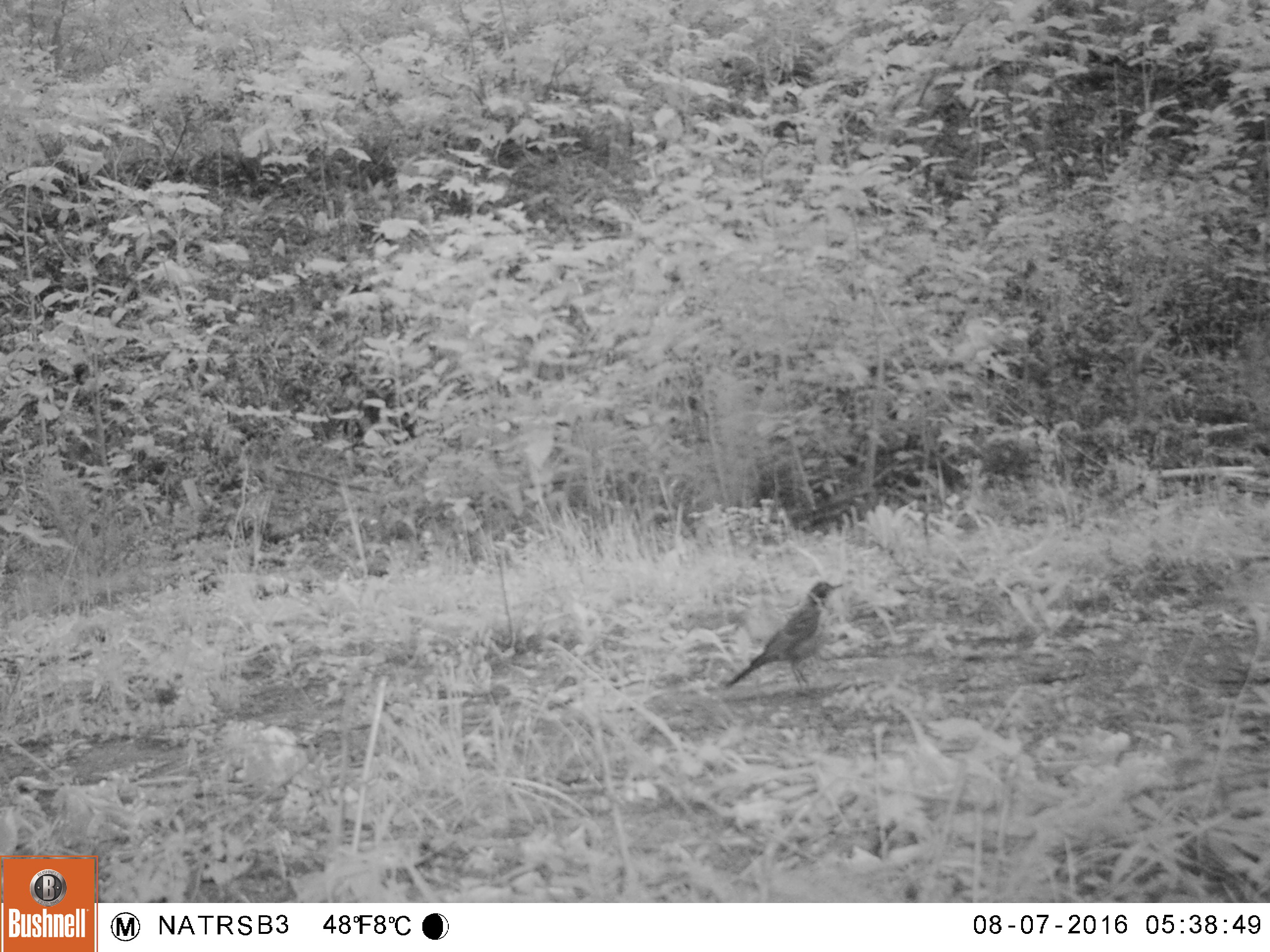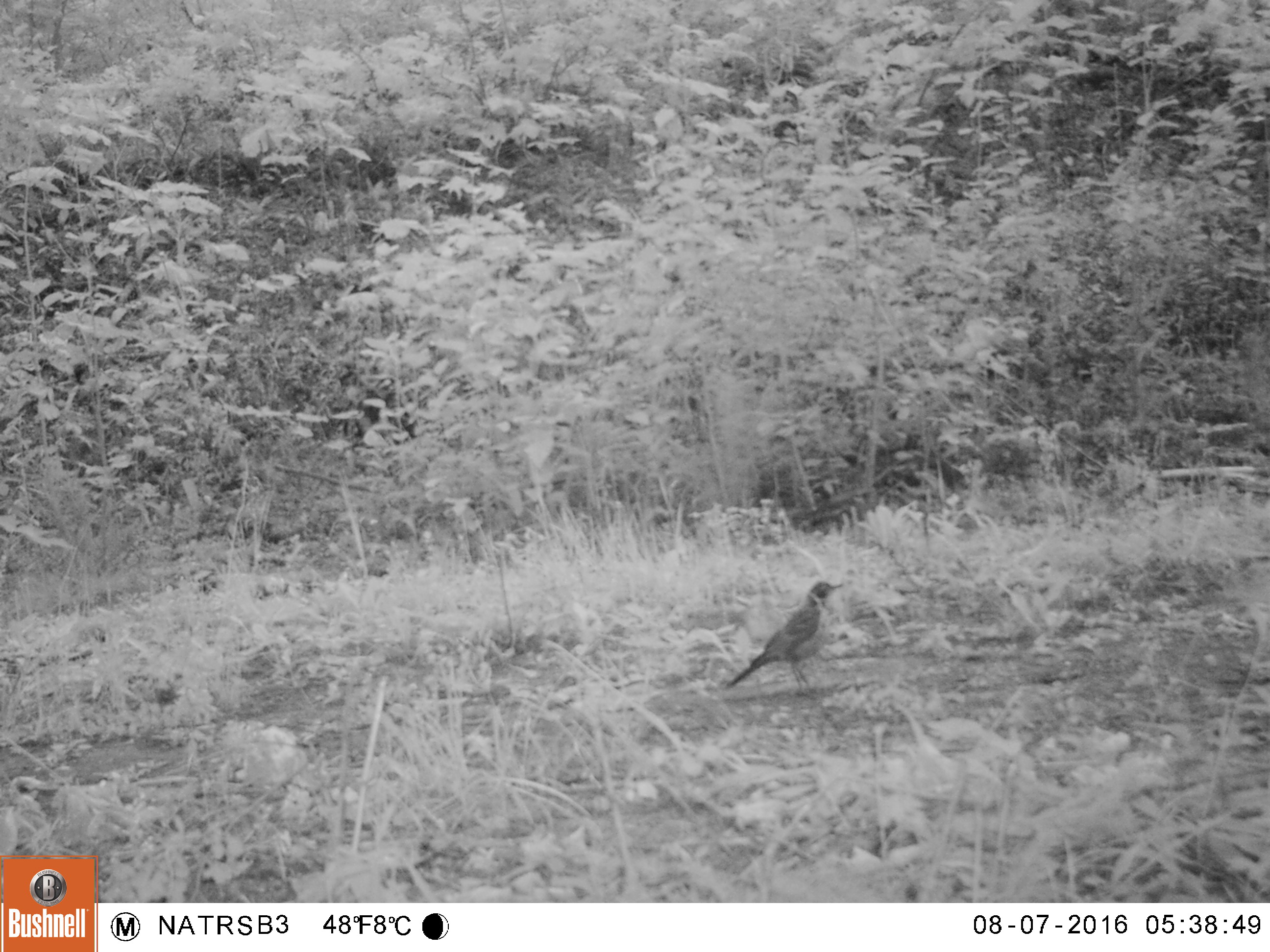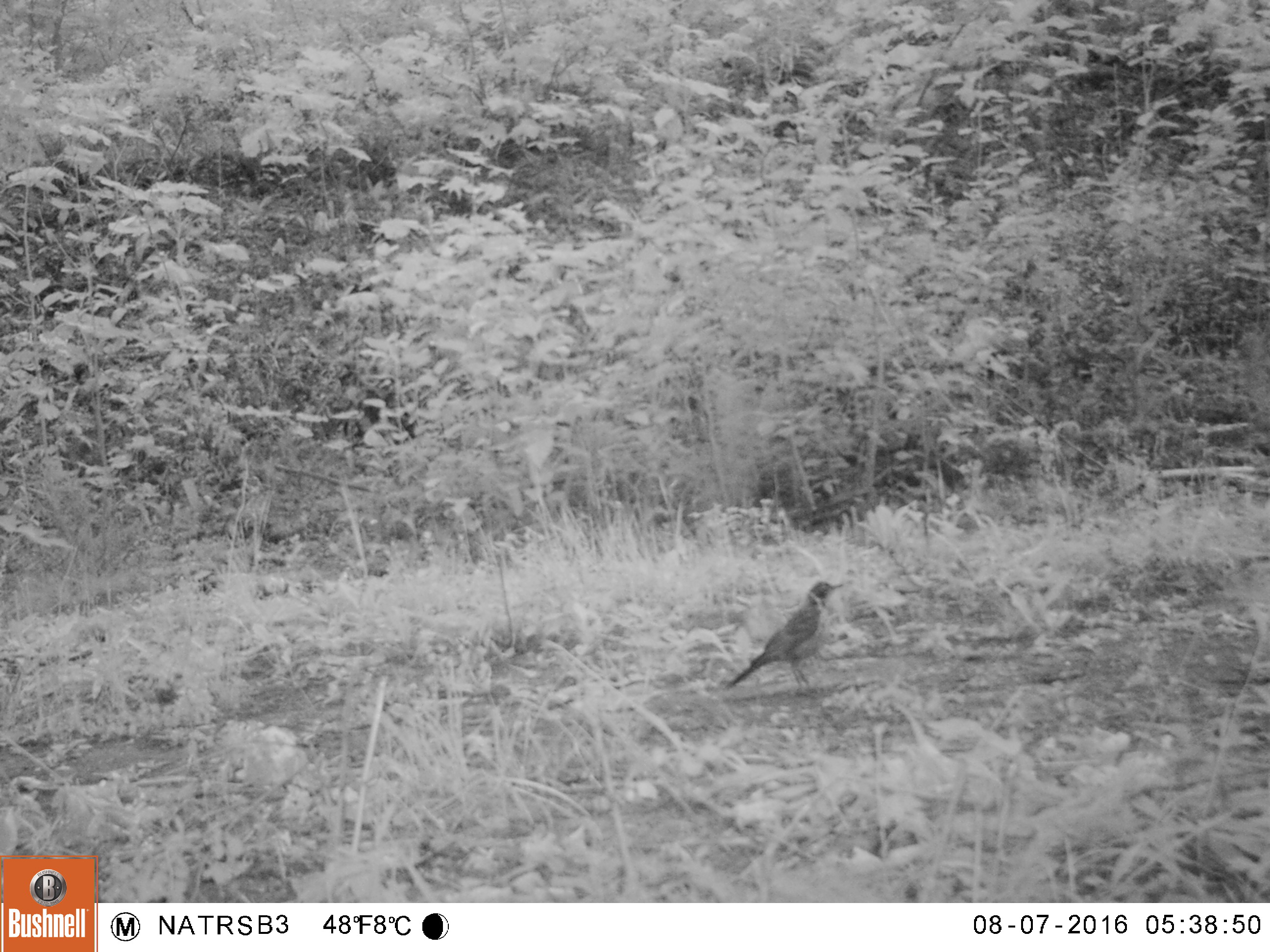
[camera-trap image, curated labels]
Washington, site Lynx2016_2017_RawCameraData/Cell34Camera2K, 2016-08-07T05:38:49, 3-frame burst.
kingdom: Animalia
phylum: Chordata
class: Aves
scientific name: Aves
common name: birds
Aves (birds). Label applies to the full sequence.